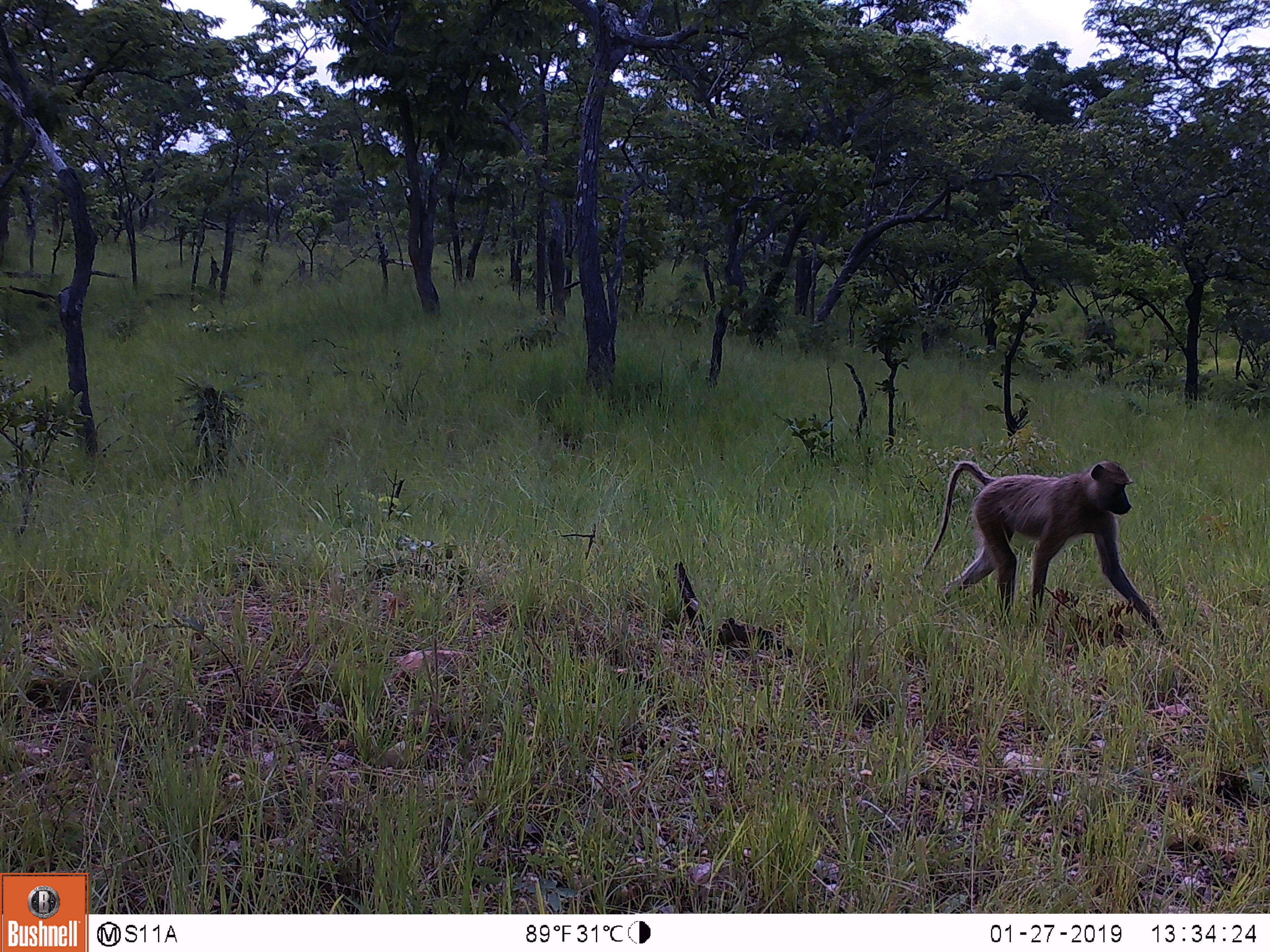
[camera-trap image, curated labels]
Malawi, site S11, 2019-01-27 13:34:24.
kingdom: Animalia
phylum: Chordata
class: Mammalia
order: Primates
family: Cercopithecidae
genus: Papio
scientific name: Papio cynocephalus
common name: yellow baboon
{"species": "yellow baboon (Papio cynocephalus)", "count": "1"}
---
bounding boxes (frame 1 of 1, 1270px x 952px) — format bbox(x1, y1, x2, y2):
yellow baboon: bbox(912, 442, 1180, 654)